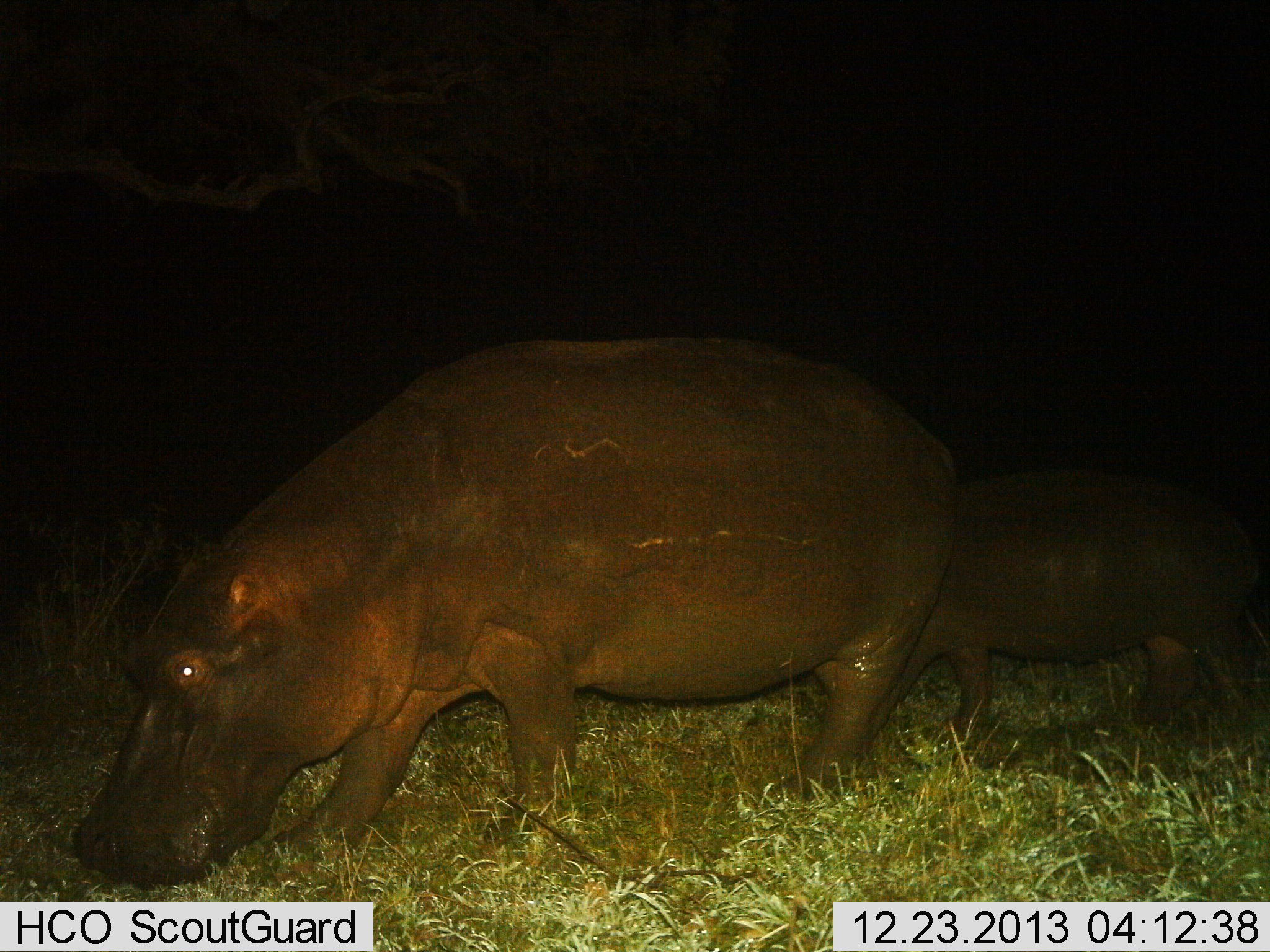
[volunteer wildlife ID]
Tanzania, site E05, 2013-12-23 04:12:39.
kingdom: Animalia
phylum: Chordata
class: Mammalia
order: Artiodactyla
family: Hippopotamidae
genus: Hippopotamus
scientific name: Hippopotamus amphibius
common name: hippopotamus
Hippopotamus (Hippopotamus amphibius), count 2. Behavior (volunteer vote fractions): standing 10%, resting 10%, moving 20%, interacting 0%. Young present (vote fraction): 60%. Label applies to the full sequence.